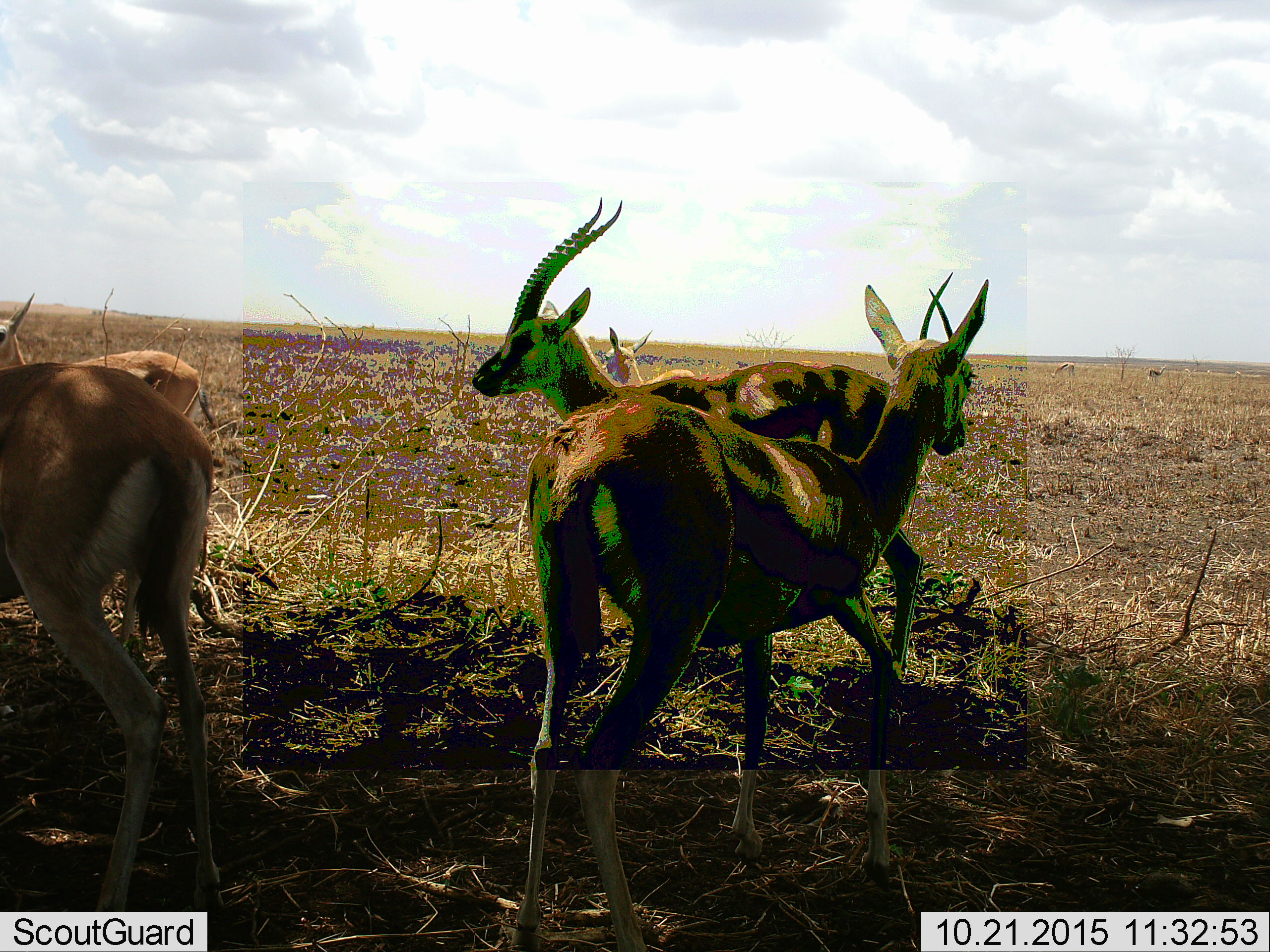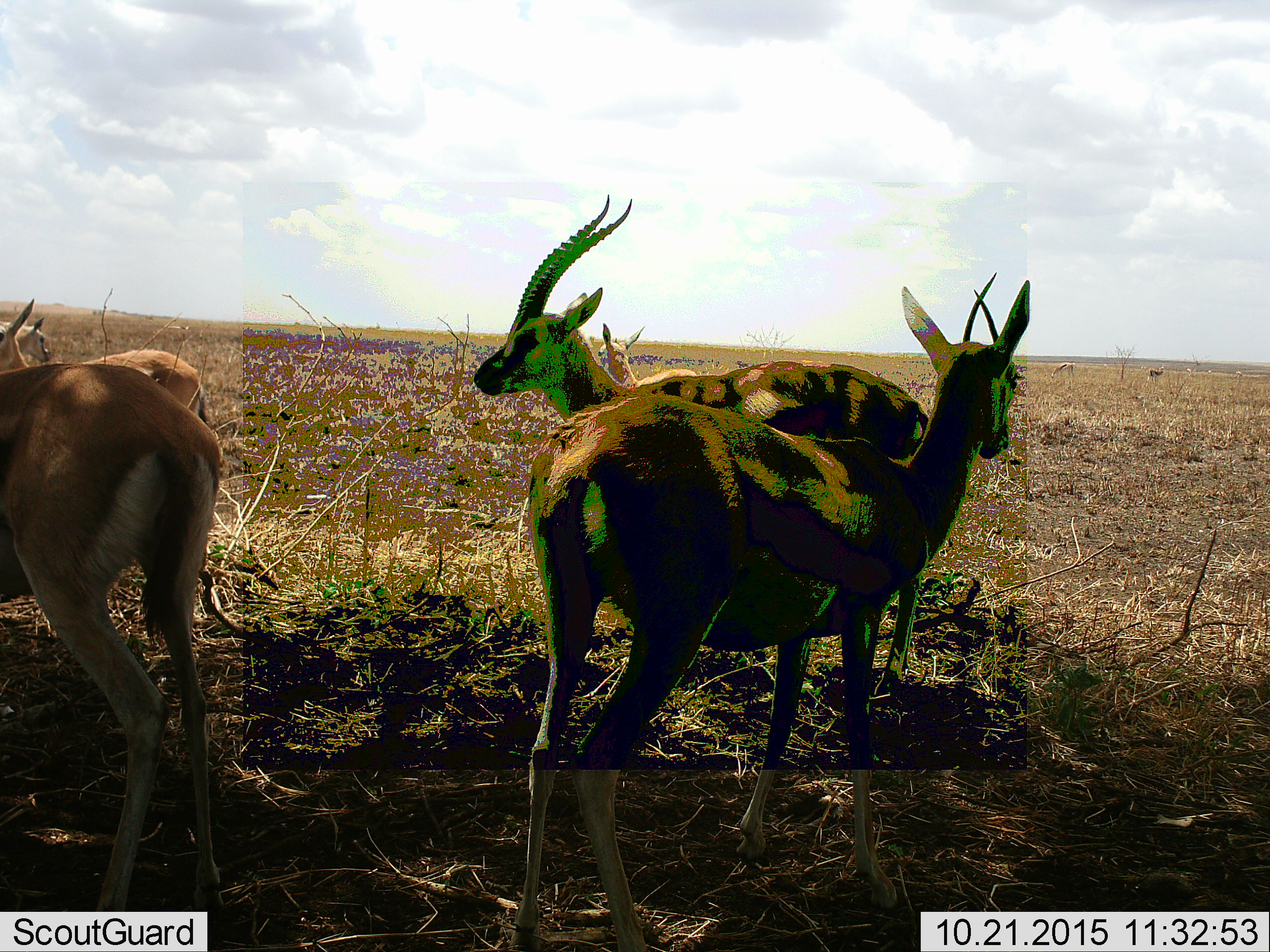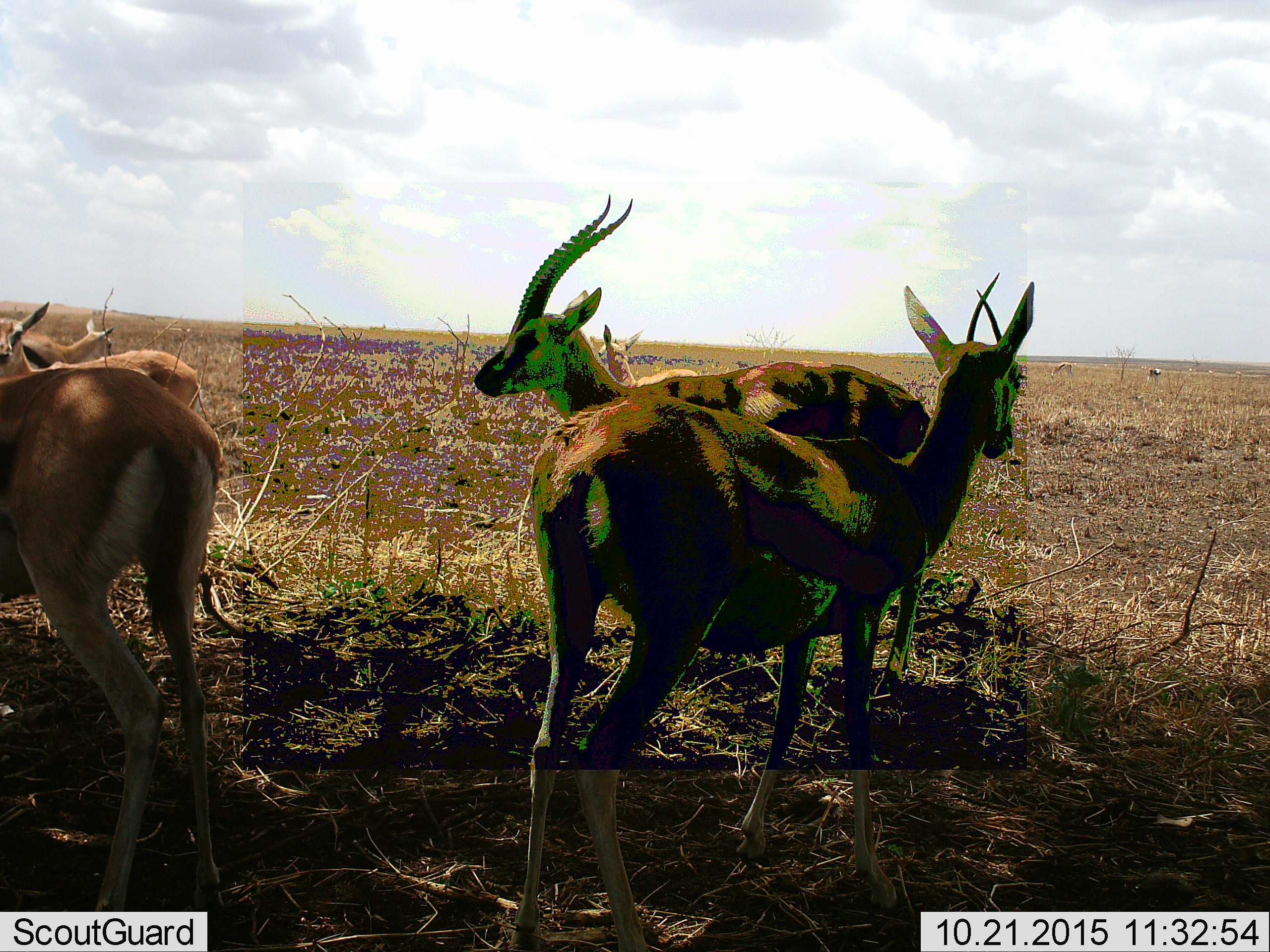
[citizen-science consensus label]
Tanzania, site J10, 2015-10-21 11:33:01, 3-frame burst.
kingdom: Animalia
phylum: Chordata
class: Mammalia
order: Artiodactyla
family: Bovidae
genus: Eudorcas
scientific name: Eudorcas thomsonii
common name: thomson's gazelle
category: gazellethomsons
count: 6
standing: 100%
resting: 0%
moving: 33%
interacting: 17%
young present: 0%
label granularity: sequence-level